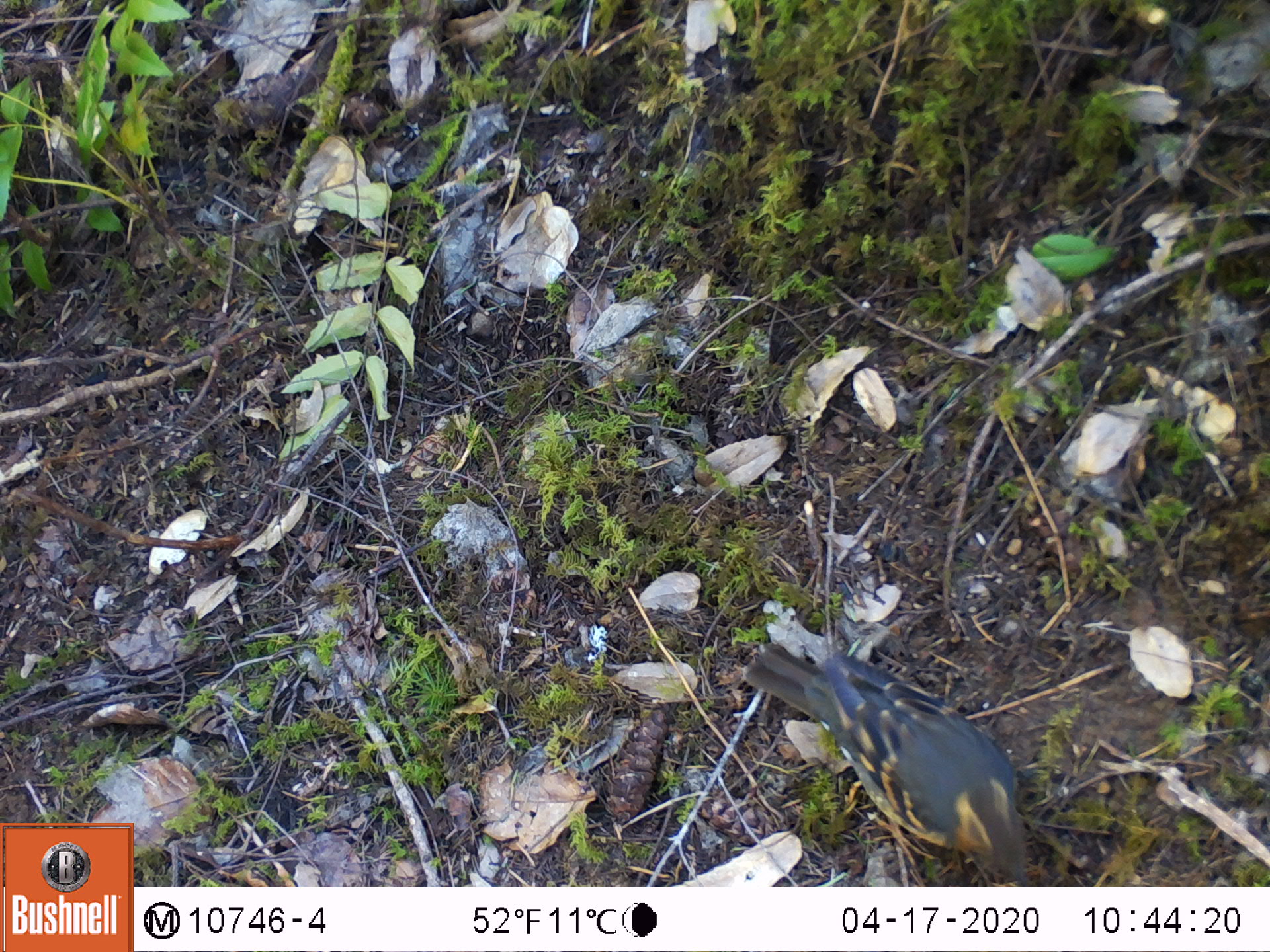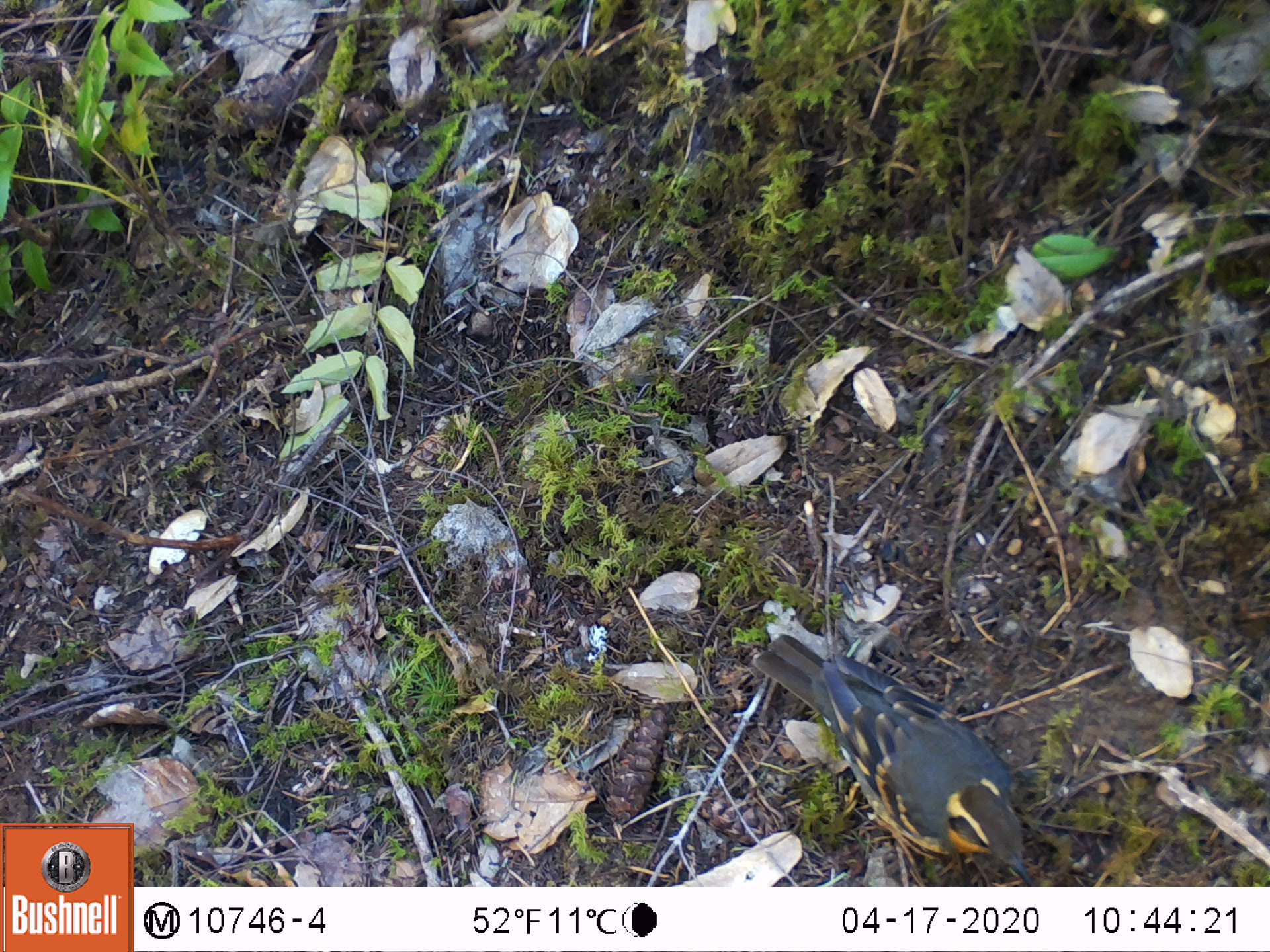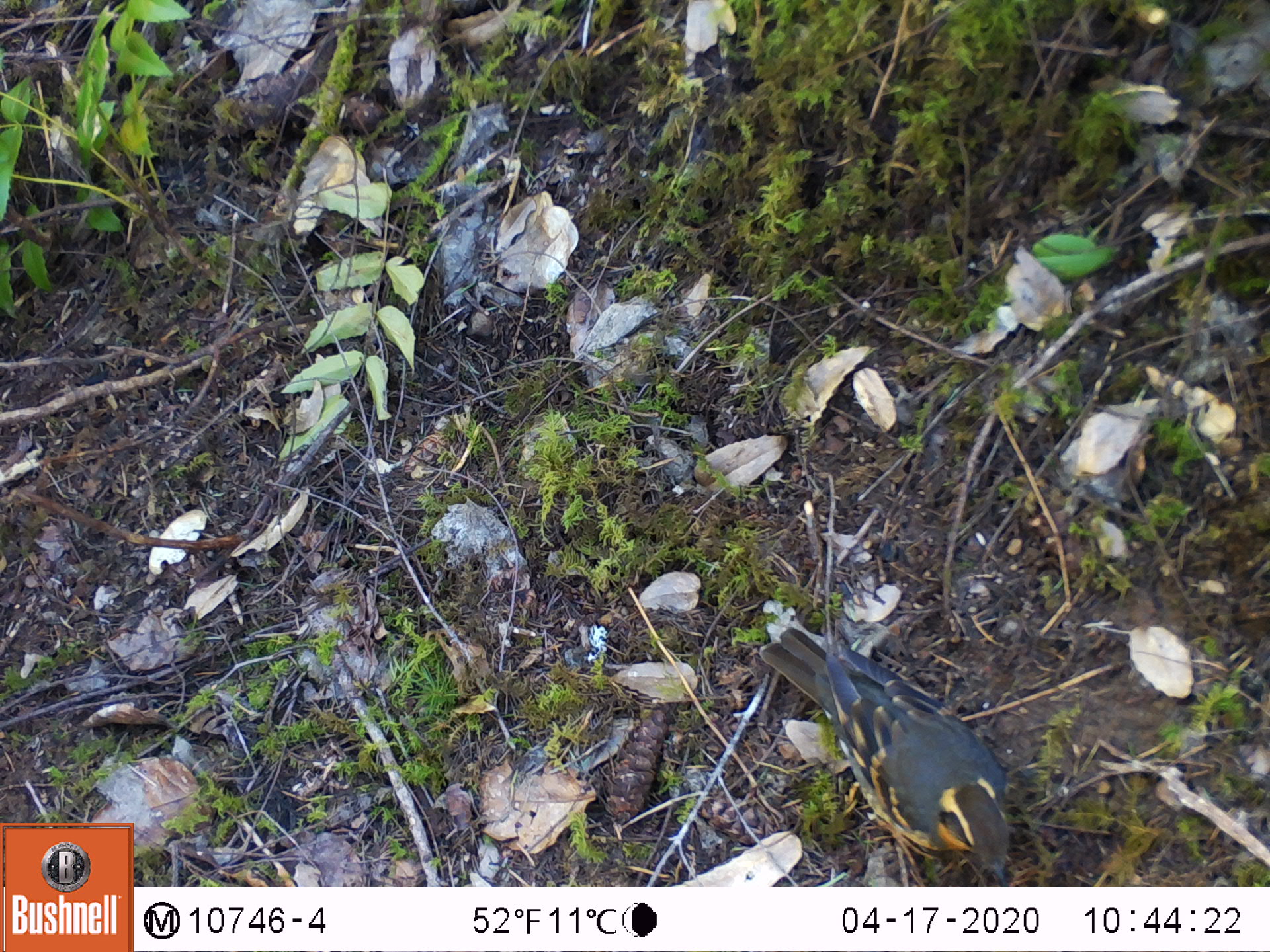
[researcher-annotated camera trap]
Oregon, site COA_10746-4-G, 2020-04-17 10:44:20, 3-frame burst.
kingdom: Animalia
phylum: Chordata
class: Aves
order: Passeriformes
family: Turdidae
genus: Ixoreus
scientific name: Ixoreus naevius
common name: varied thrush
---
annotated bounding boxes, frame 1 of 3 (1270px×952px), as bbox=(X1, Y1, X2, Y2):
varied thrush: bbox=(744, 641, 1030, 868)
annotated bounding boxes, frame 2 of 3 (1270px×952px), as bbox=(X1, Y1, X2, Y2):
varied thrush: bbox=(764, 632, 1025, 876)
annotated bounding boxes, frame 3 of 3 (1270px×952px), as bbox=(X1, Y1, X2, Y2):
varied thrush: bbox=(759, 626, 1018, 881)